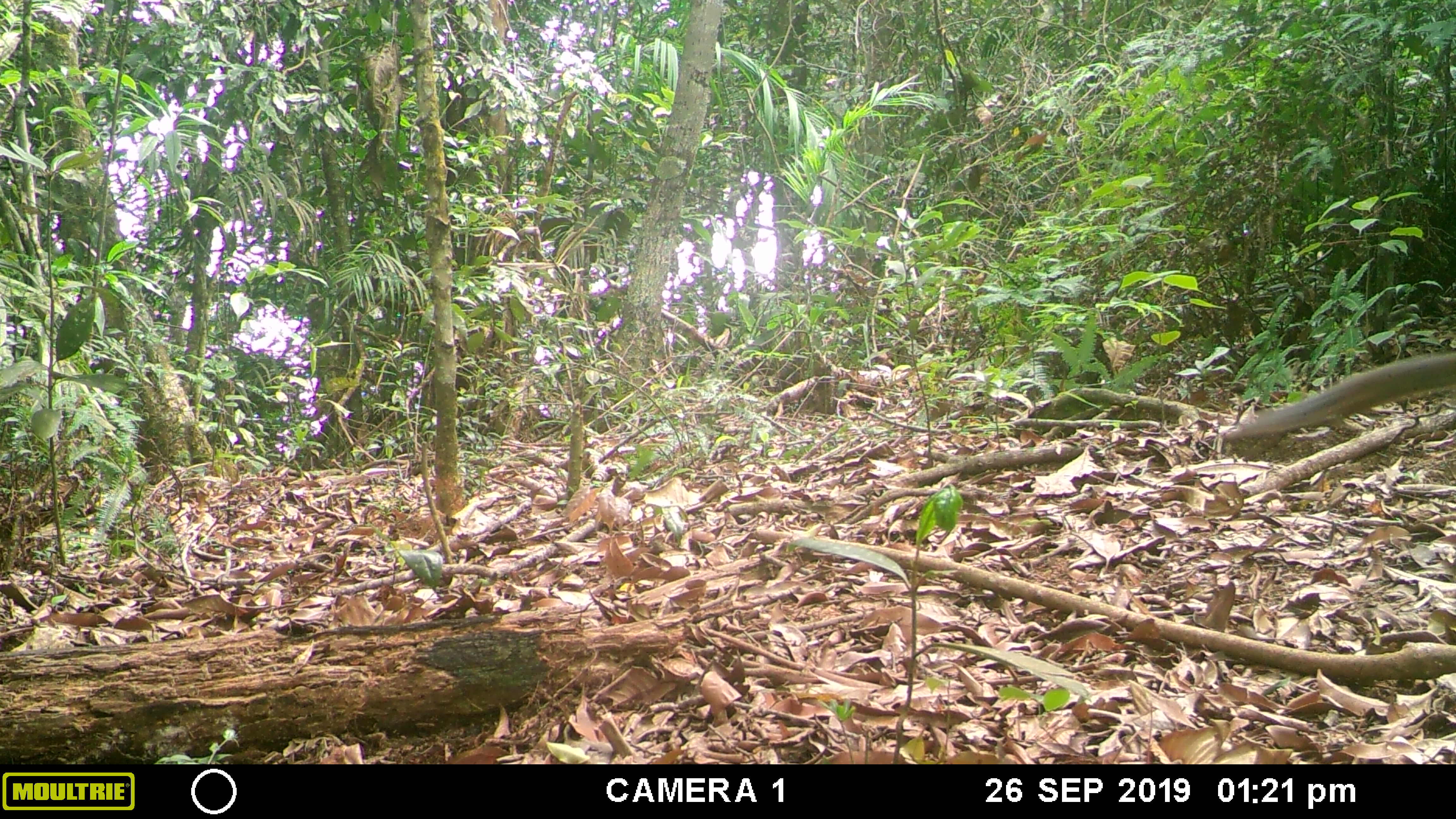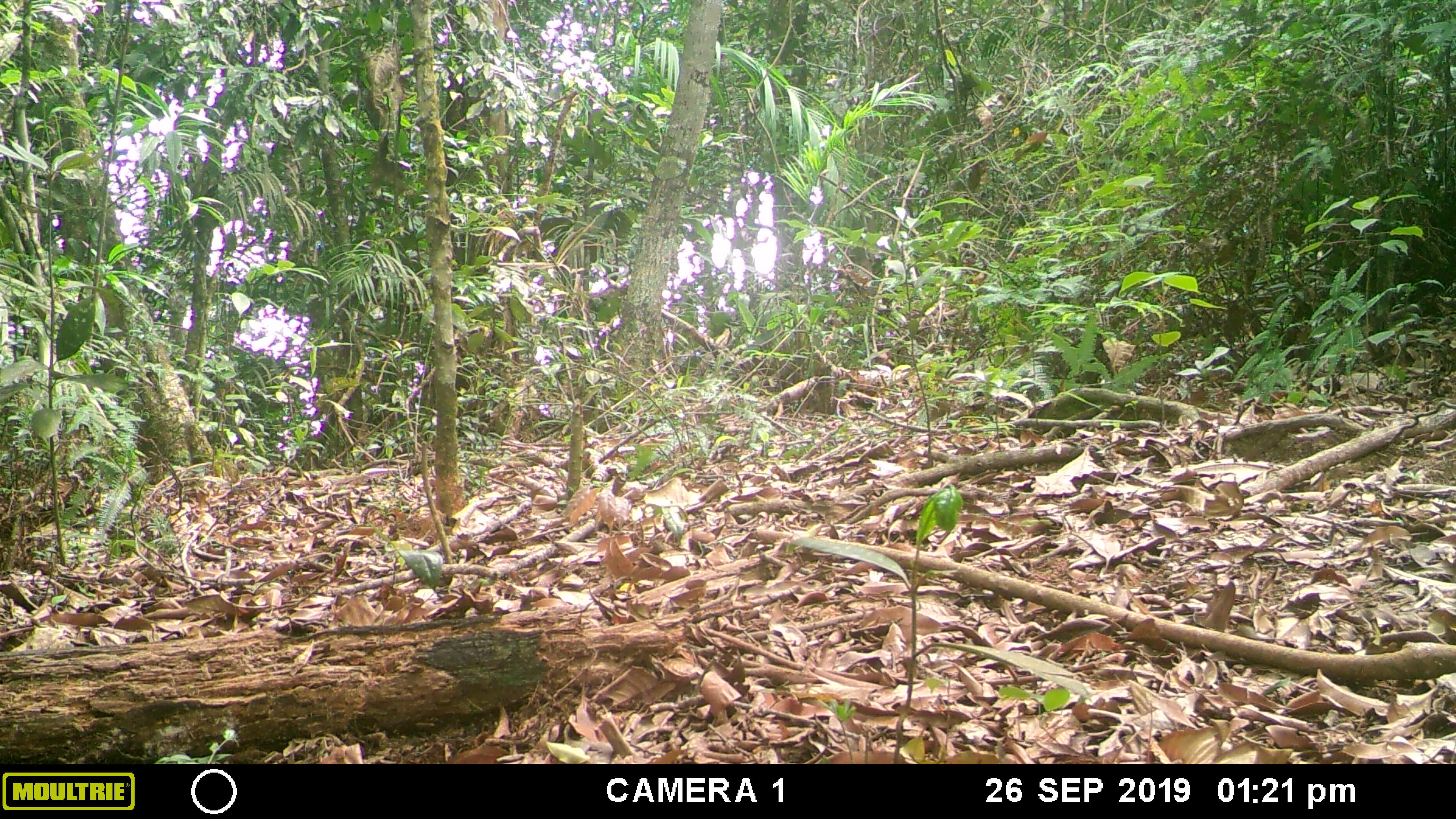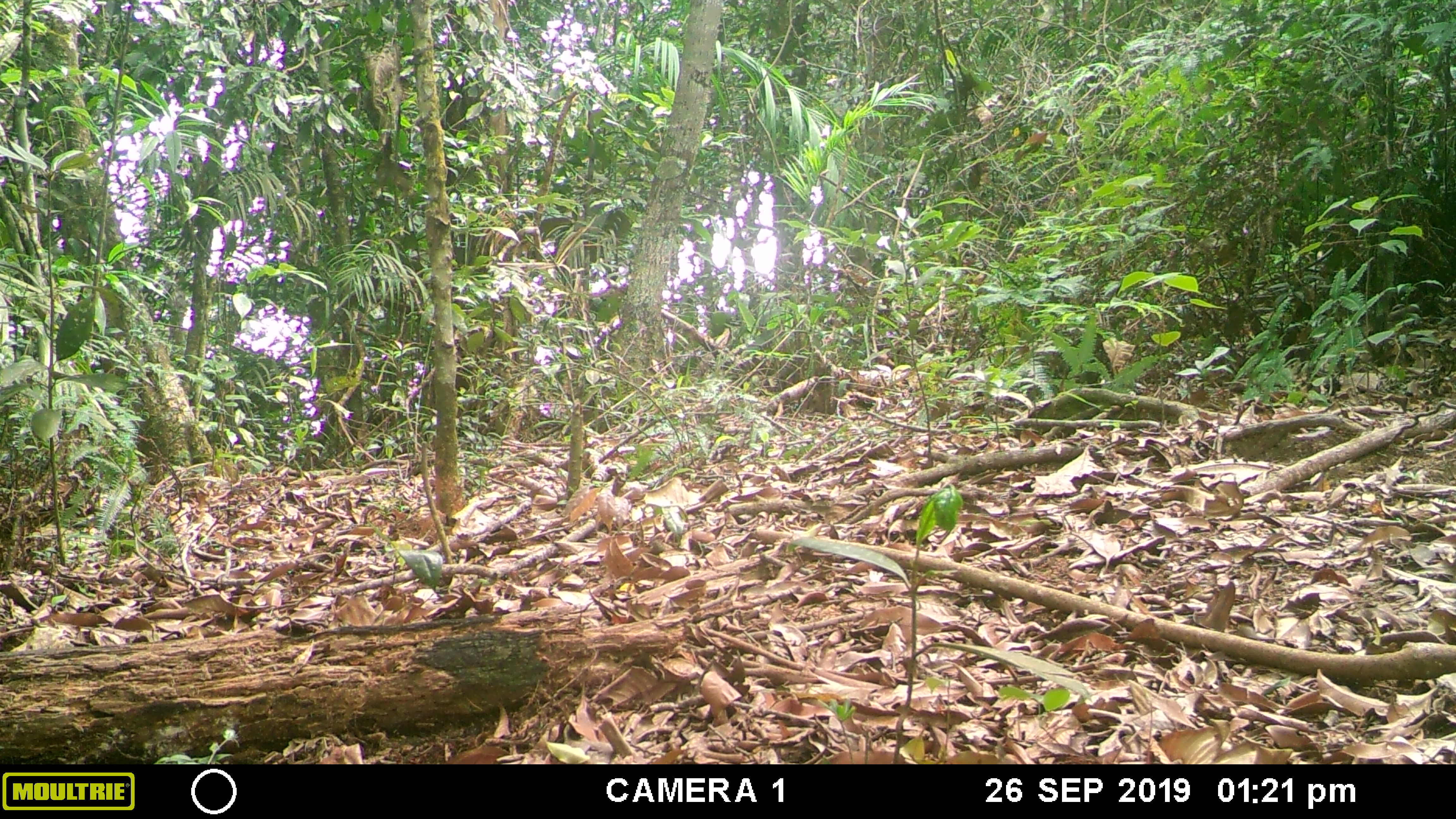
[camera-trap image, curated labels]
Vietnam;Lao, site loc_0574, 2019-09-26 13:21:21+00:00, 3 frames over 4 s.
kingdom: Animalia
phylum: Chordata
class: Mammalia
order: Rodentia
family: Sciuridae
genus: Dremomys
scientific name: Dremomys rufigenis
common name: red-cheeked squirrel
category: red cheeked squirrel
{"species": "red cheeked squirrel (red-cheeked squirrel) (Dremomys rufigenis)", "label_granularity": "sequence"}